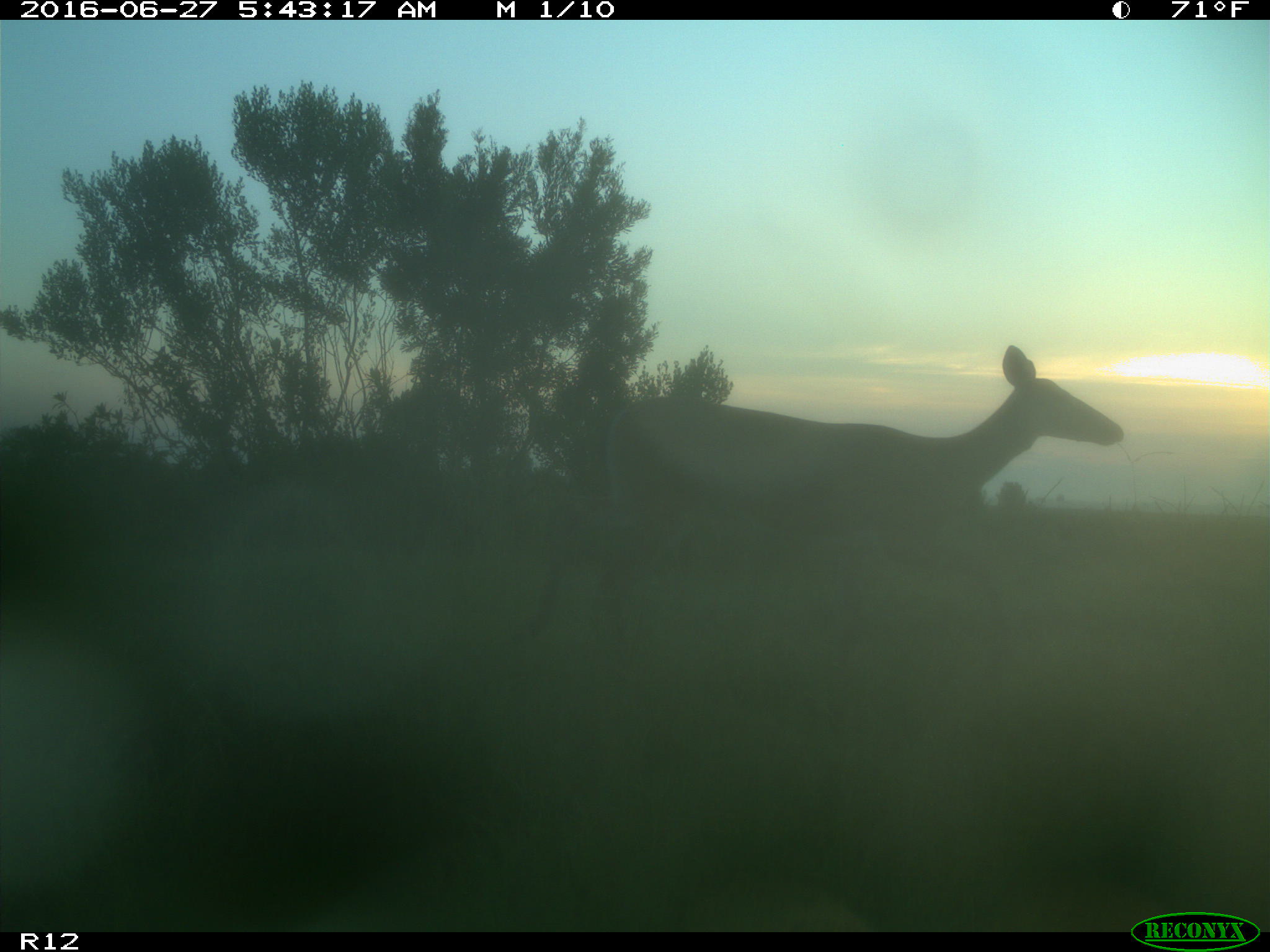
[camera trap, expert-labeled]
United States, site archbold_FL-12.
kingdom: Animalia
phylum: Chordata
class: Mammalia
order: Artiodactyla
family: Cervidae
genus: Odocoileus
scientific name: Odocoileus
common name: deer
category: unidentified deer